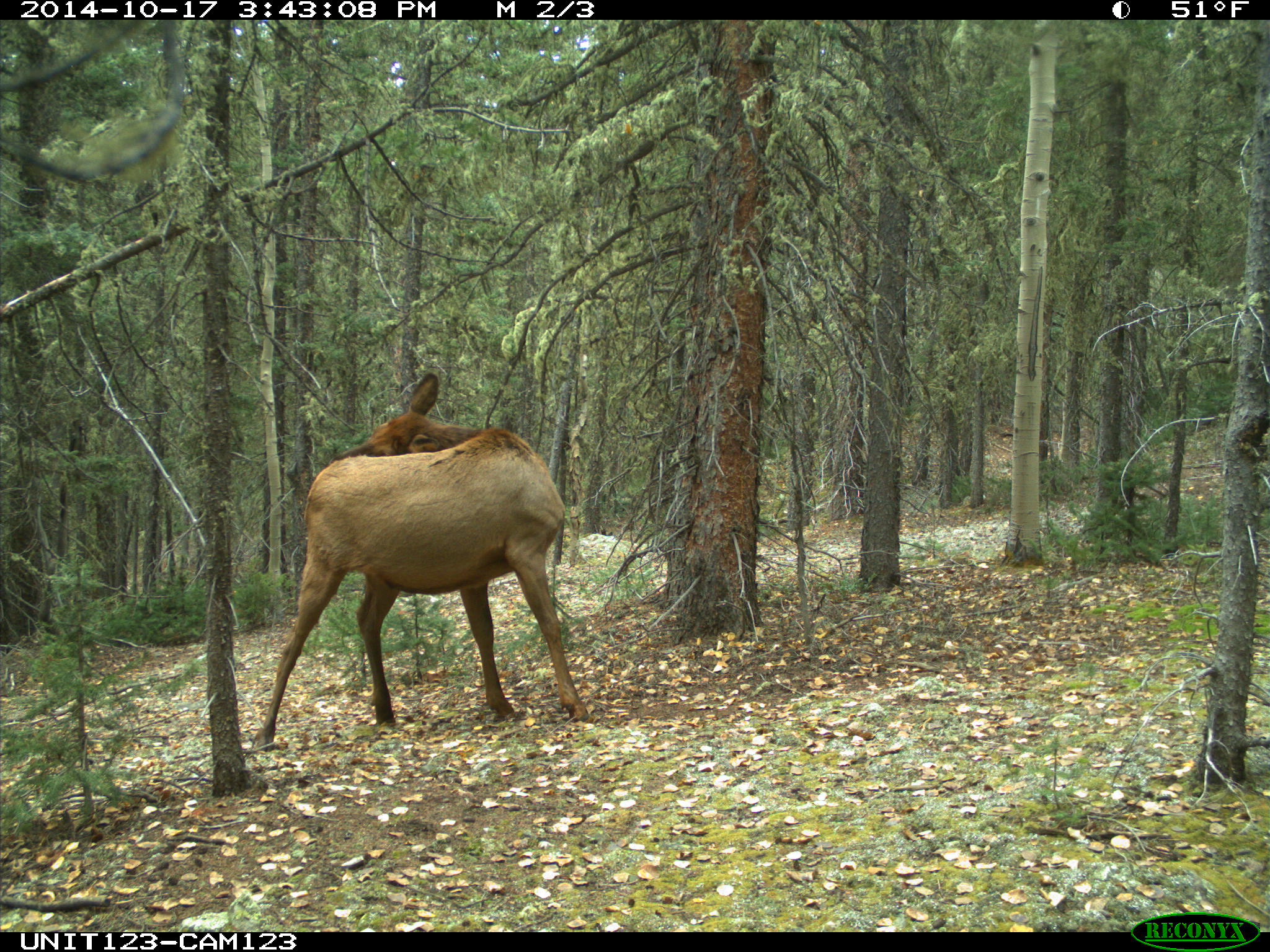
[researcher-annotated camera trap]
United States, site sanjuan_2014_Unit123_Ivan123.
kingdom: Animalia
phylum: Chordata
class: Mammalia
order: Artiodactyla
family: Cervidae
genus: Cervus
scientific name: Cervus elaphus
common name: red deer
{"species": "Cervus elaphus (red deer)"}